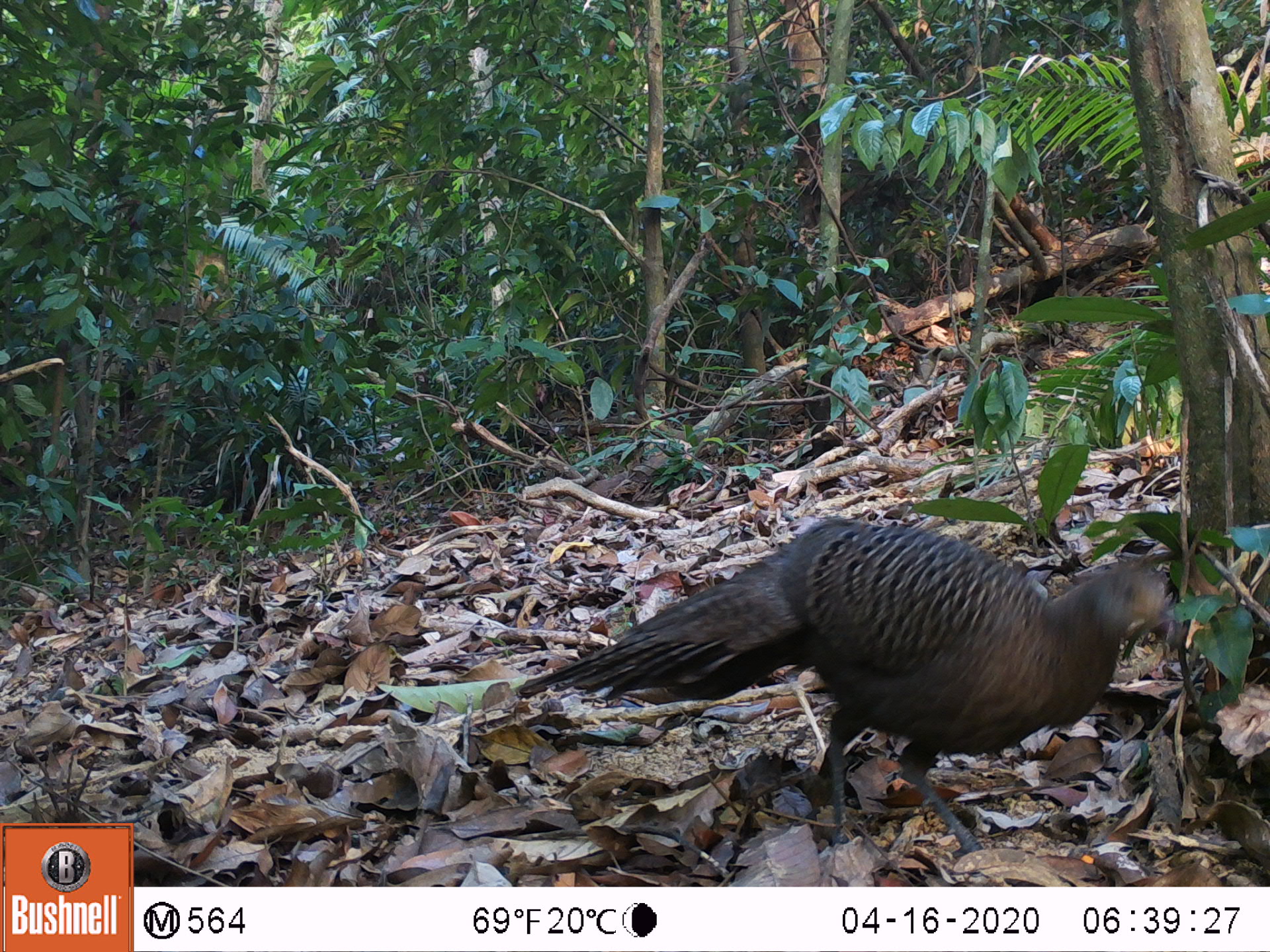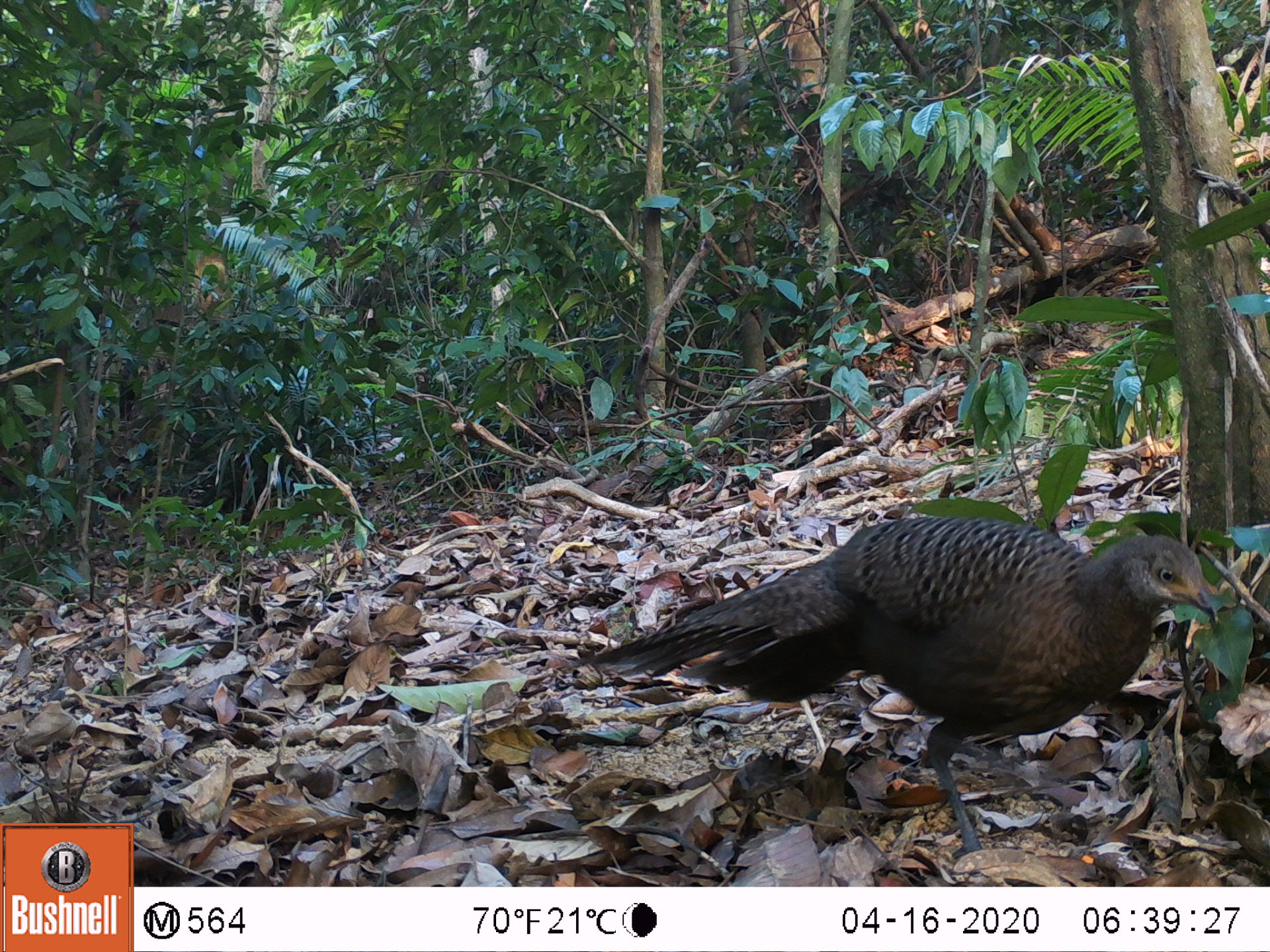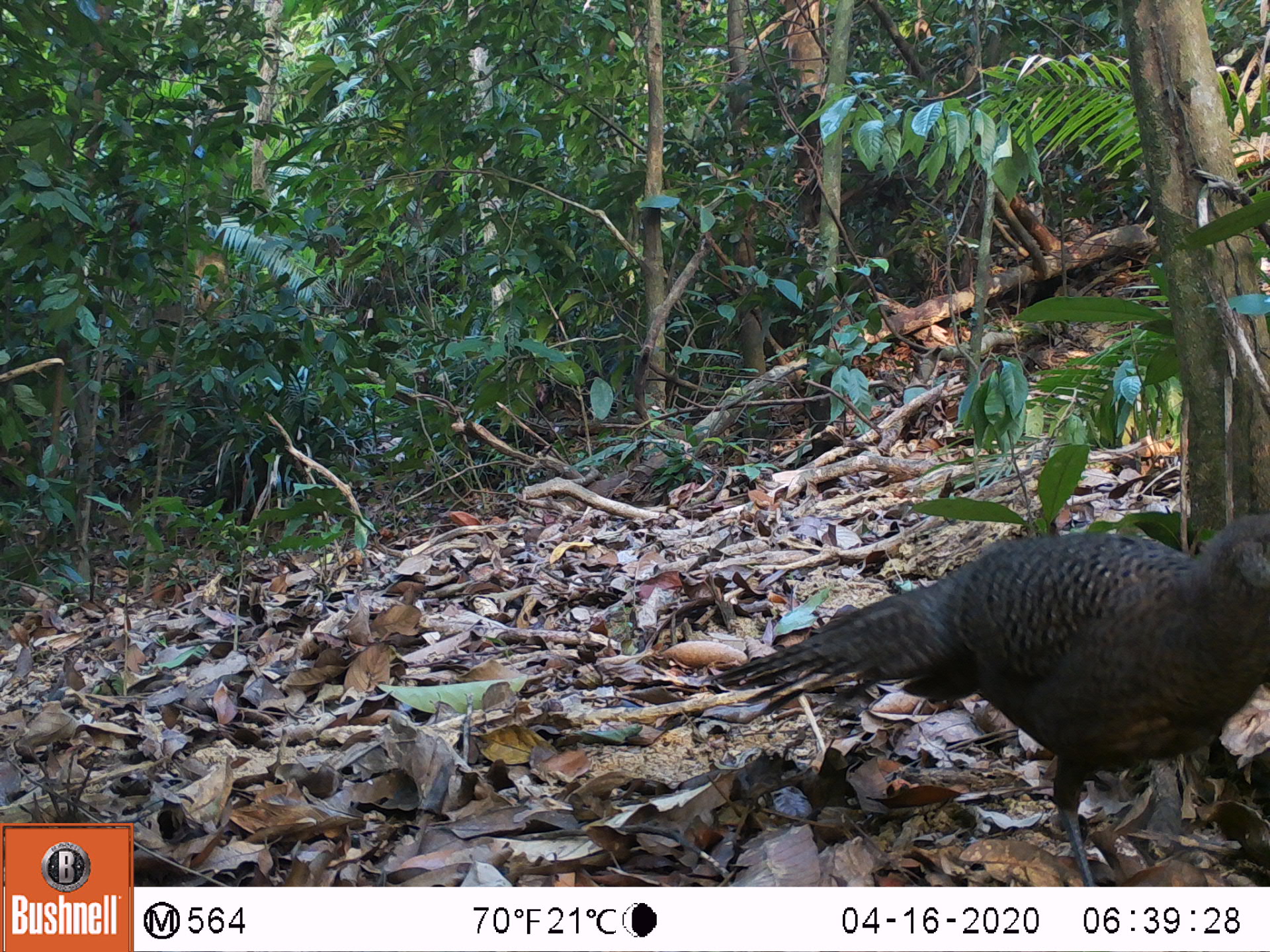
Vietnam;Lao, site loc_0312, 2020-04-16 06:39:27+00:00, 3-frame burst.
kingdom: Animalia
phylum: Chordata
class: Aves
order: Galliformes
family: Phasianidae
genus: Polyplectron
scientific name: Polyplectron bicalcaratum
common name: gray peacock-pheasant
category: grey peacock pheasant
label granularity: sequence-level